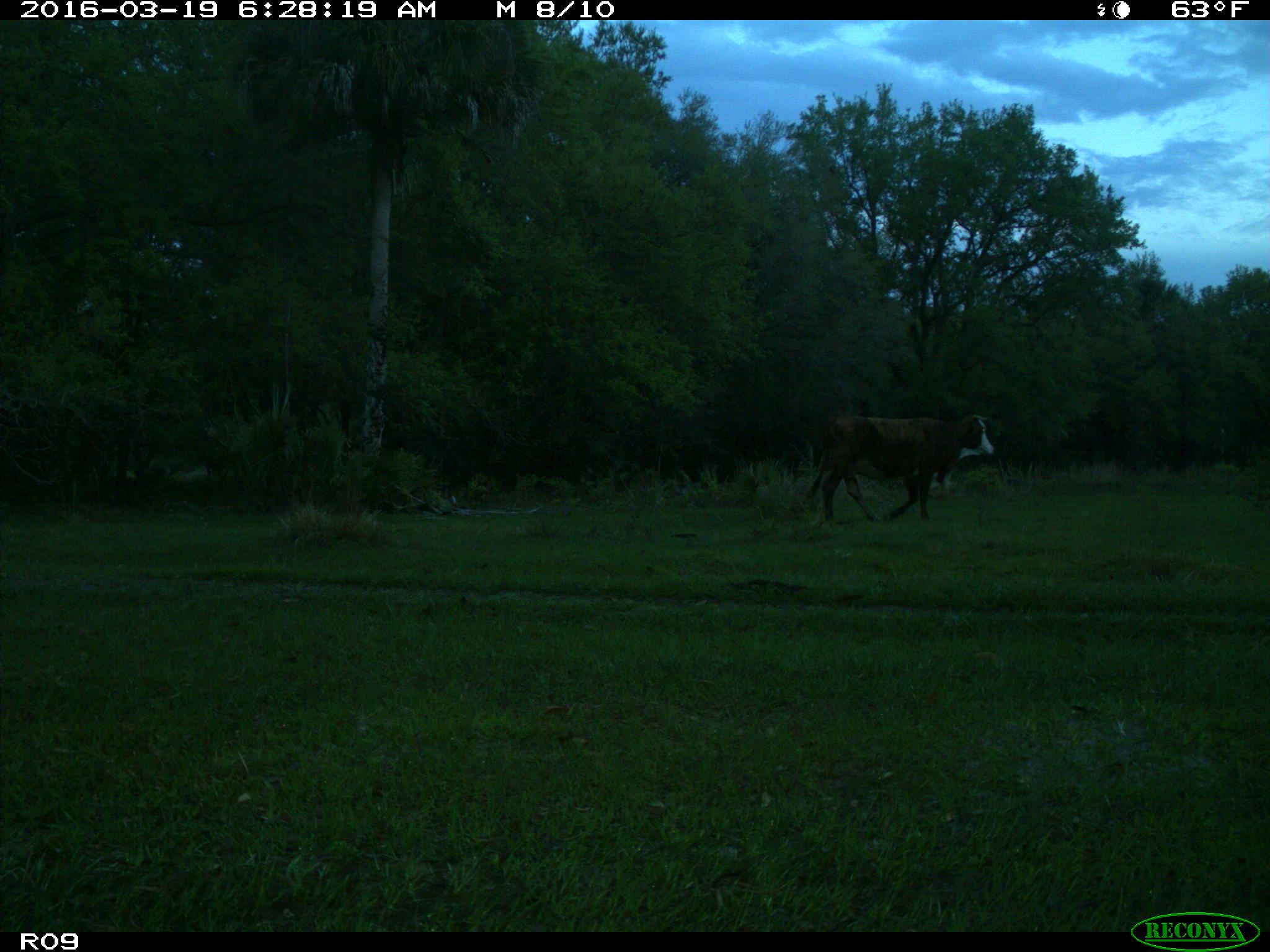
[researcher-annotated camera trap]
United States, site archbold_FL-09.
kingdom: Animalia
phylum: Chordata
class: Mammalia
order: Artiodactyla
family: Bovidae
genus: Bos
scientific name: Bos taurus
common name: domestic cow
Bos taurus (domestic cow).